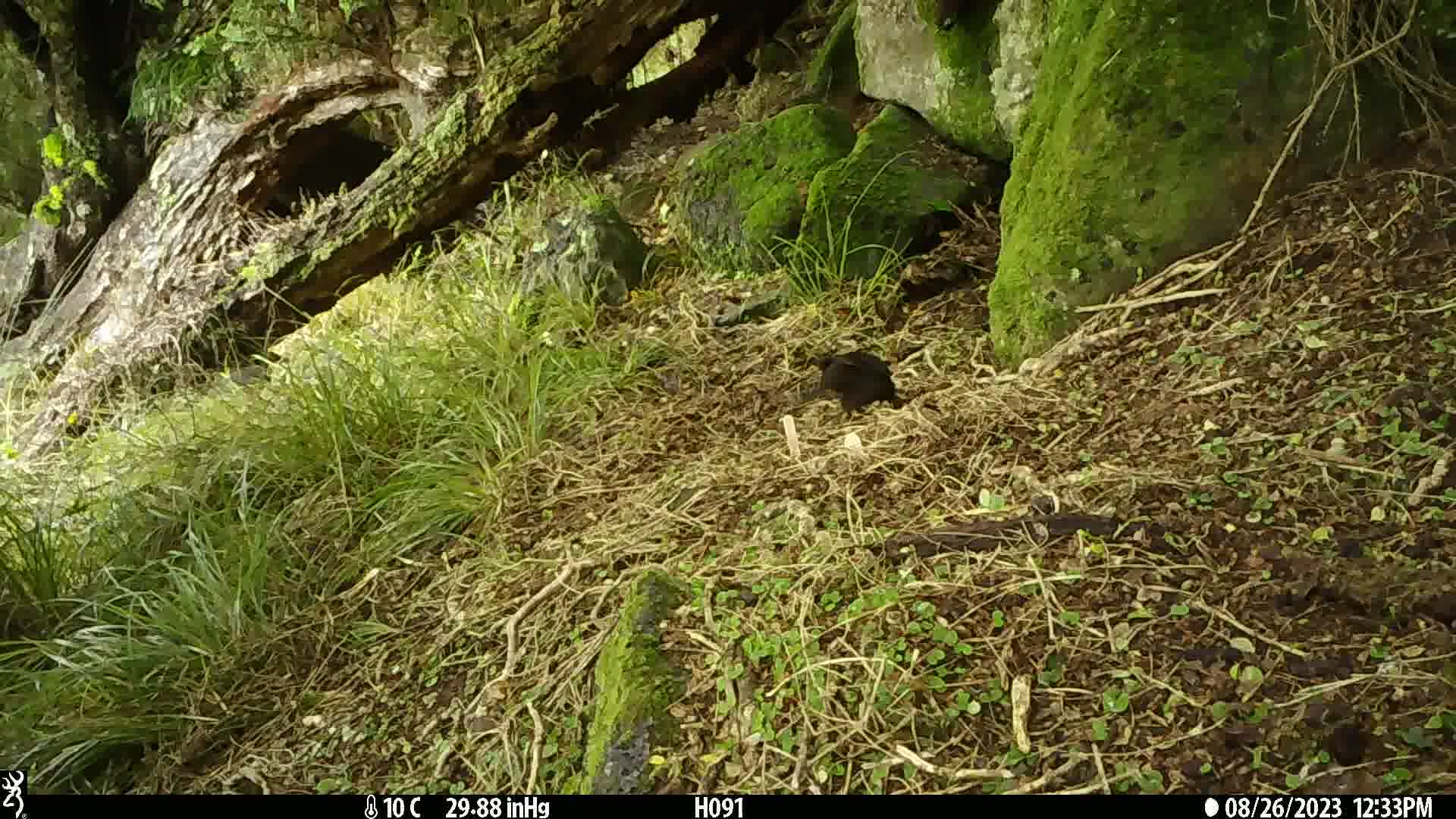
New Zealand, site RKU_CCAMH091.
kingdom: Animalia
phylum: Chordata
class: Aves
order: Passeriformes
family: Turdidae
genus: Turdus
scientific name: Turdus merula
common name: eurasian blackbird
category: blackbird